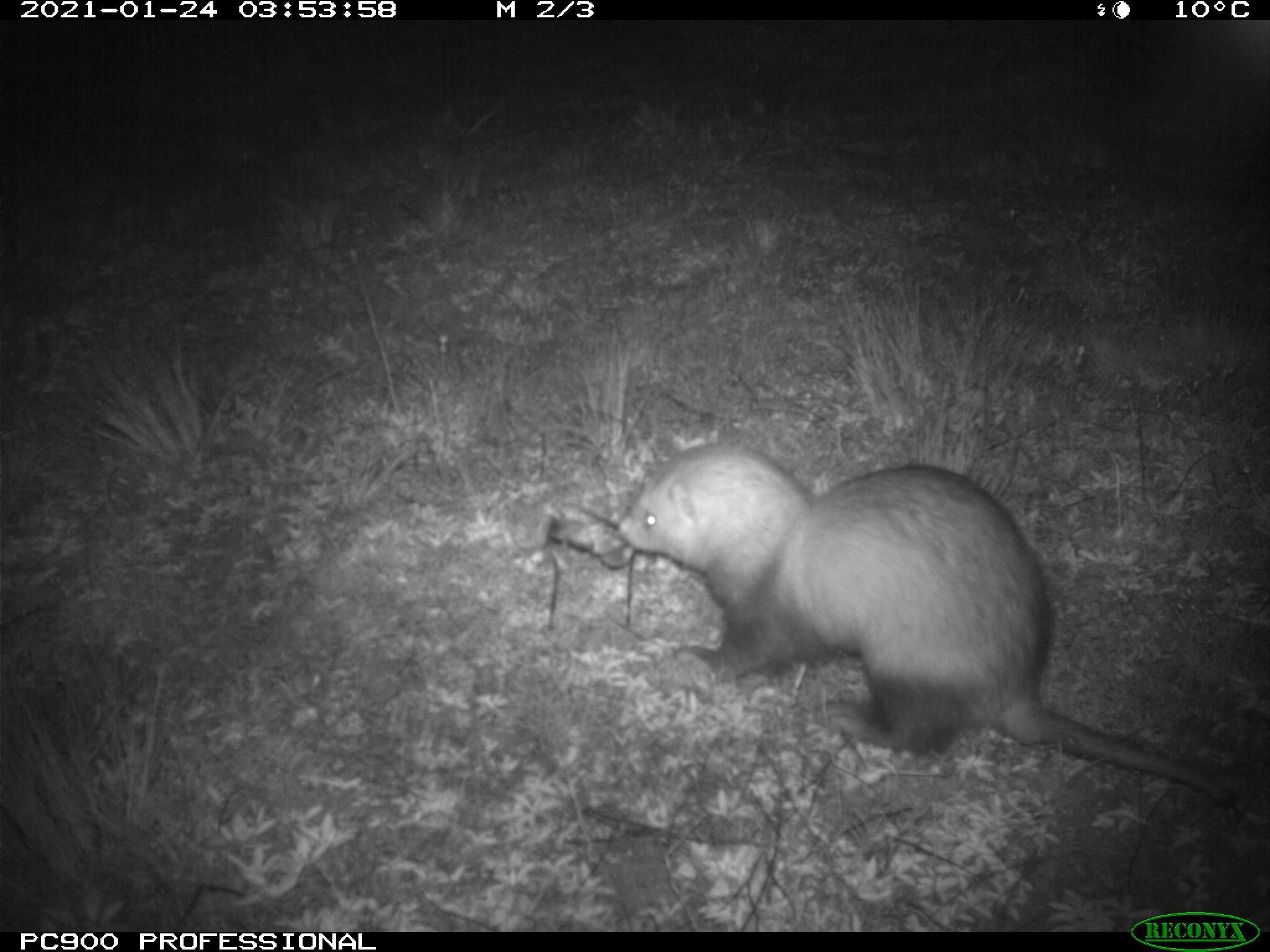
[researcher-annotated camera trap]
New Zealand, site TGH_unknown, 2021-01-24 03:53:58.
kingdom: Animalia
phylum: Chordata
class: Mammalia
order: Carnivora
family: Mustelidae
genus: Mustela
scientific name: Mustela furo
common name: ferret